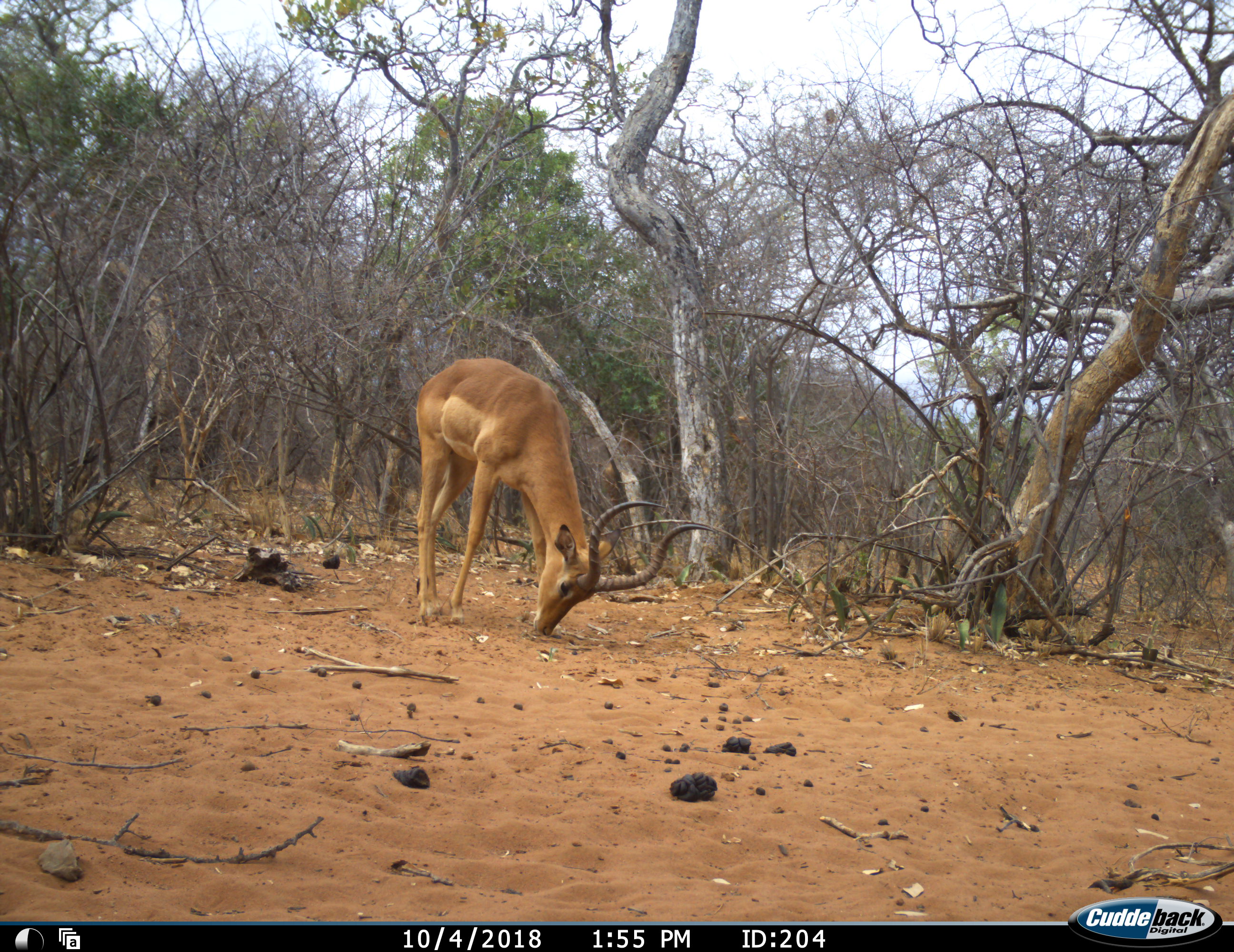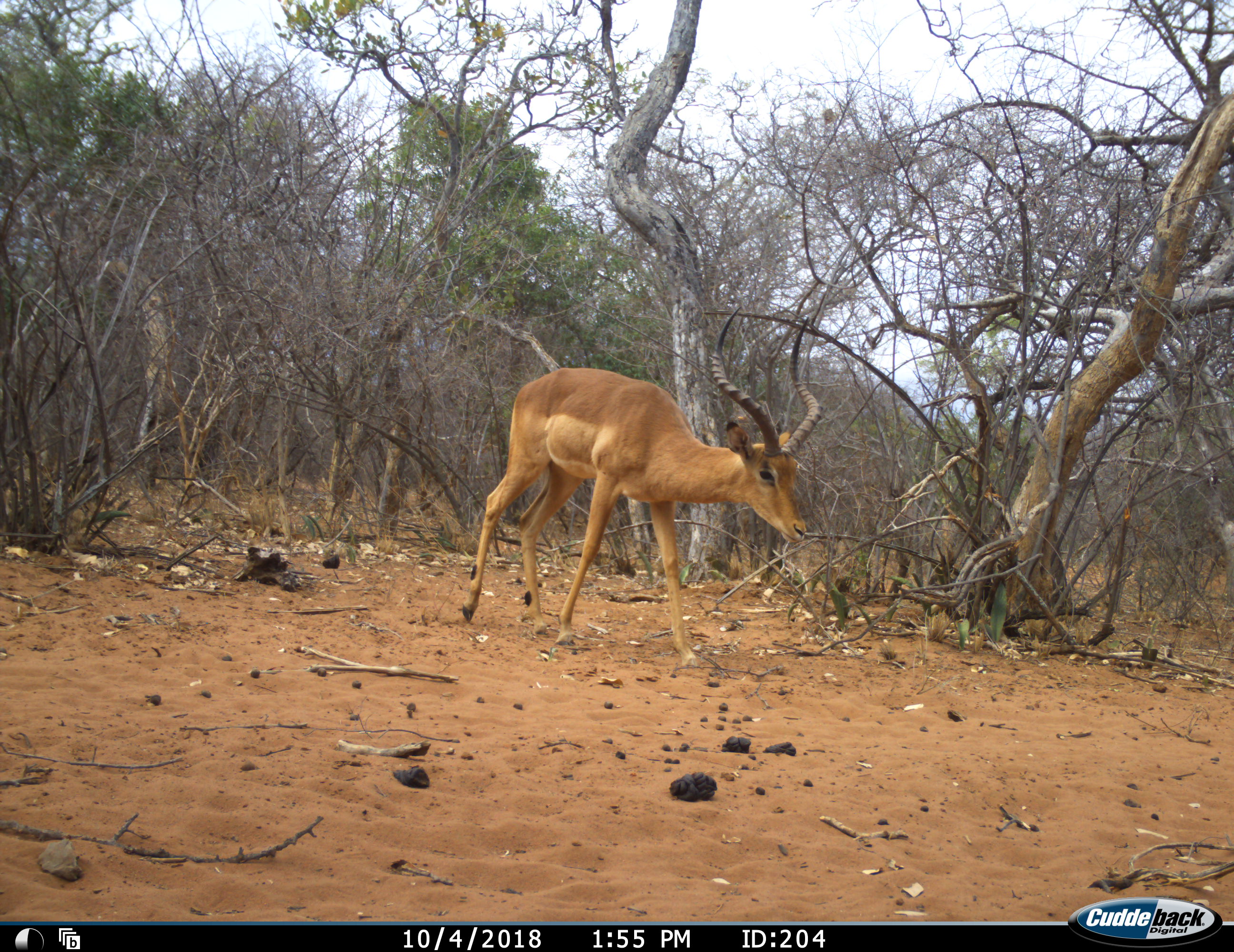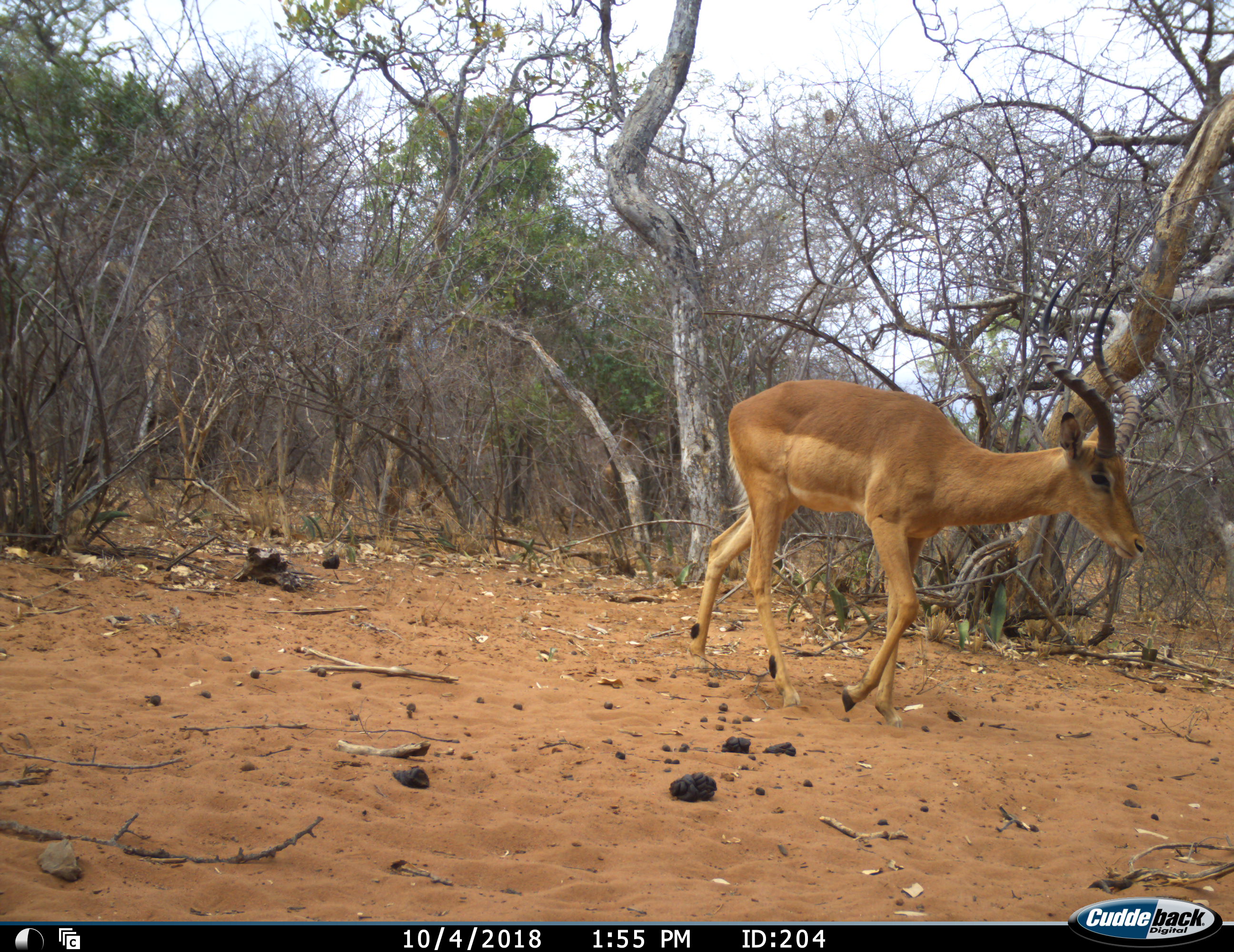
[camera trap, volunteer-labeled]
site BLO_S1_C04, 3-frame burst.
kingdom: Animalia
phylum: Chordata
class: Mammalia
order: Artiodactyla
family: Bovidae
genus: Aepyceros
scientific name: Aepyceros melampus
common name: impala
Impala (Aepyceros melampus), count 1. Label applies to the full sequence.